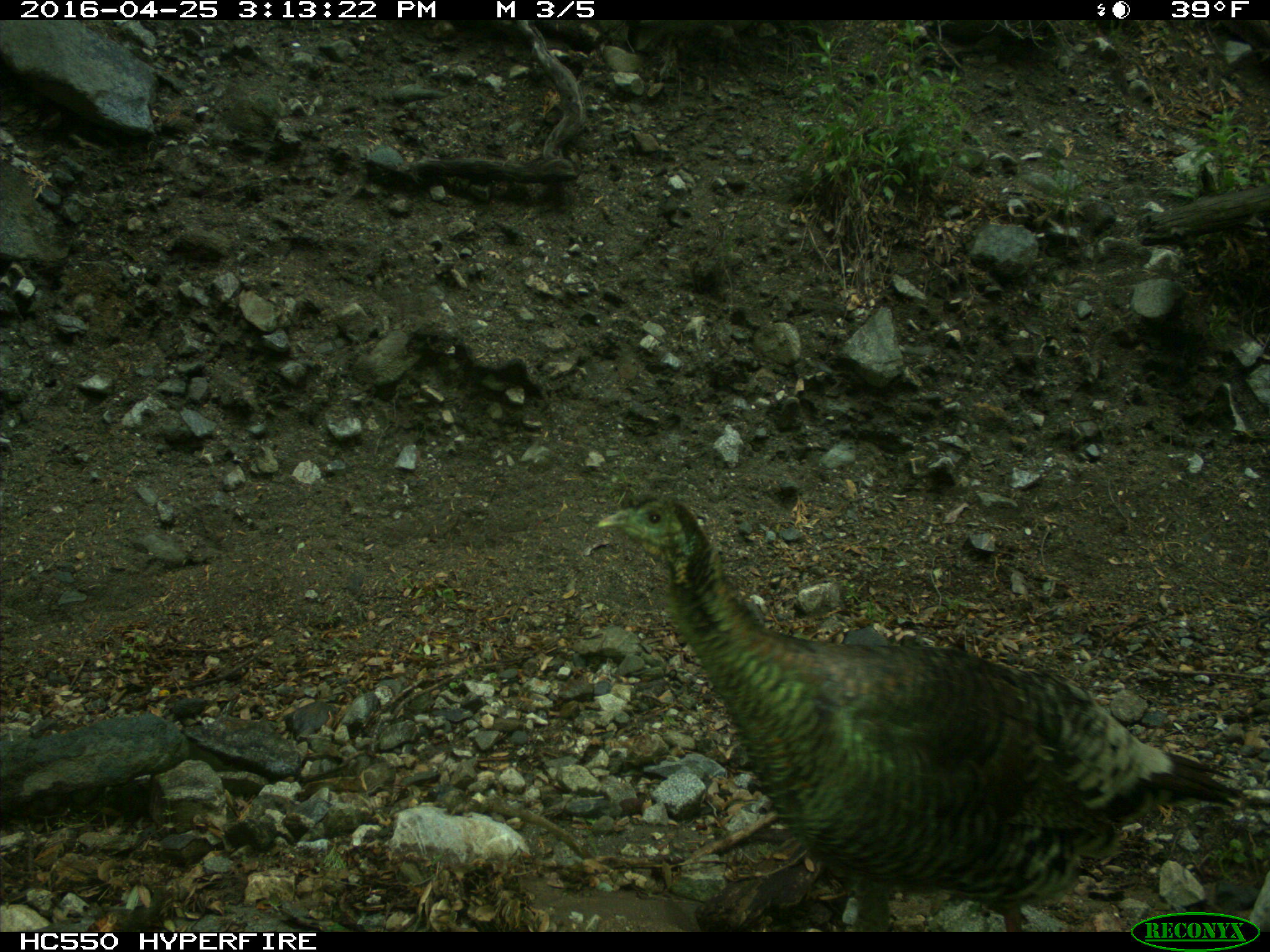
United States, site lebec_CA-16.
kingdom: Animalia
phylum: Chordata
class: Aves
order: Galliformes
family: Phasianidae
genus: Meleagris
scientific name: Meleagris gallopavo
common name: wild turkey